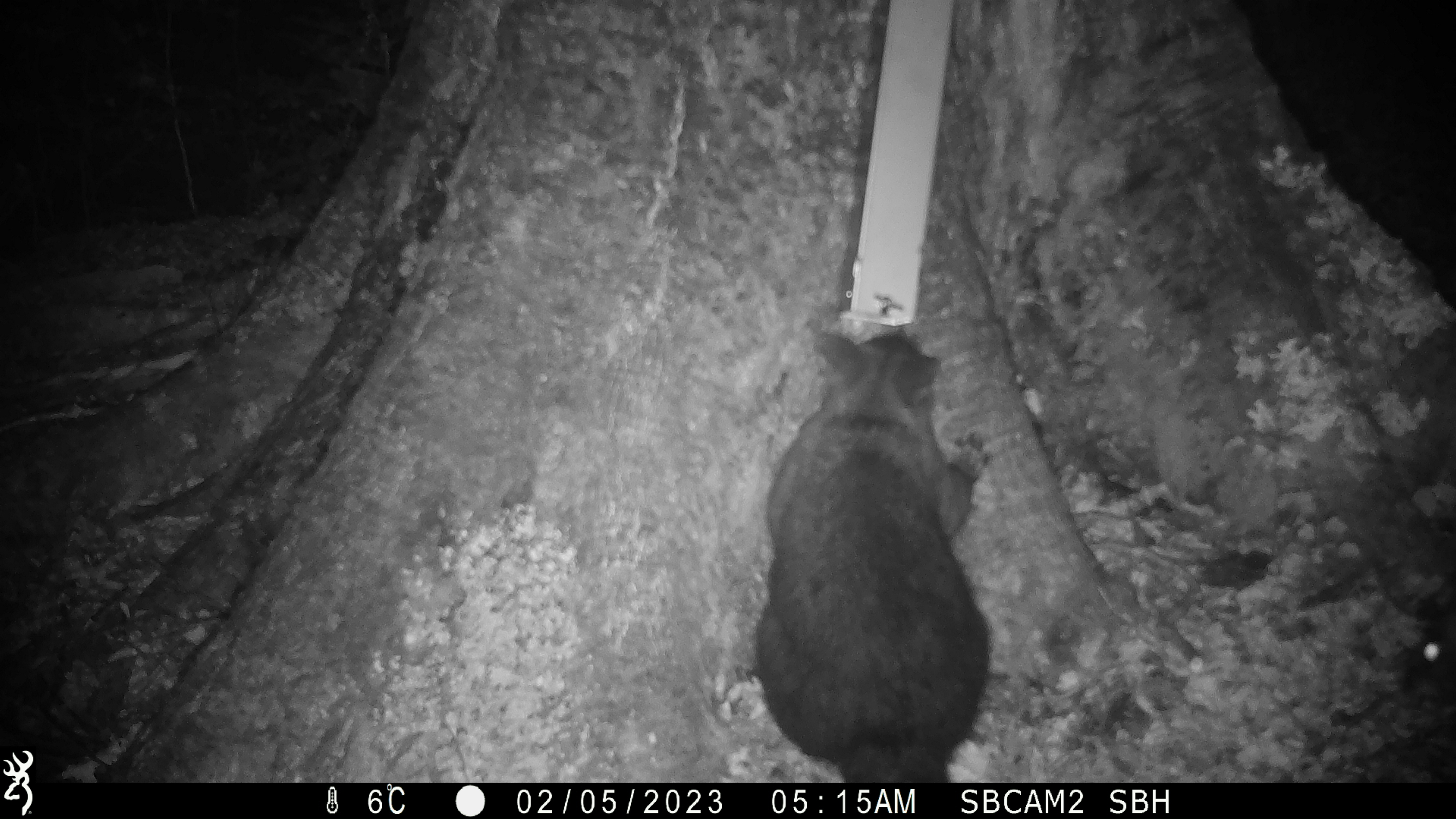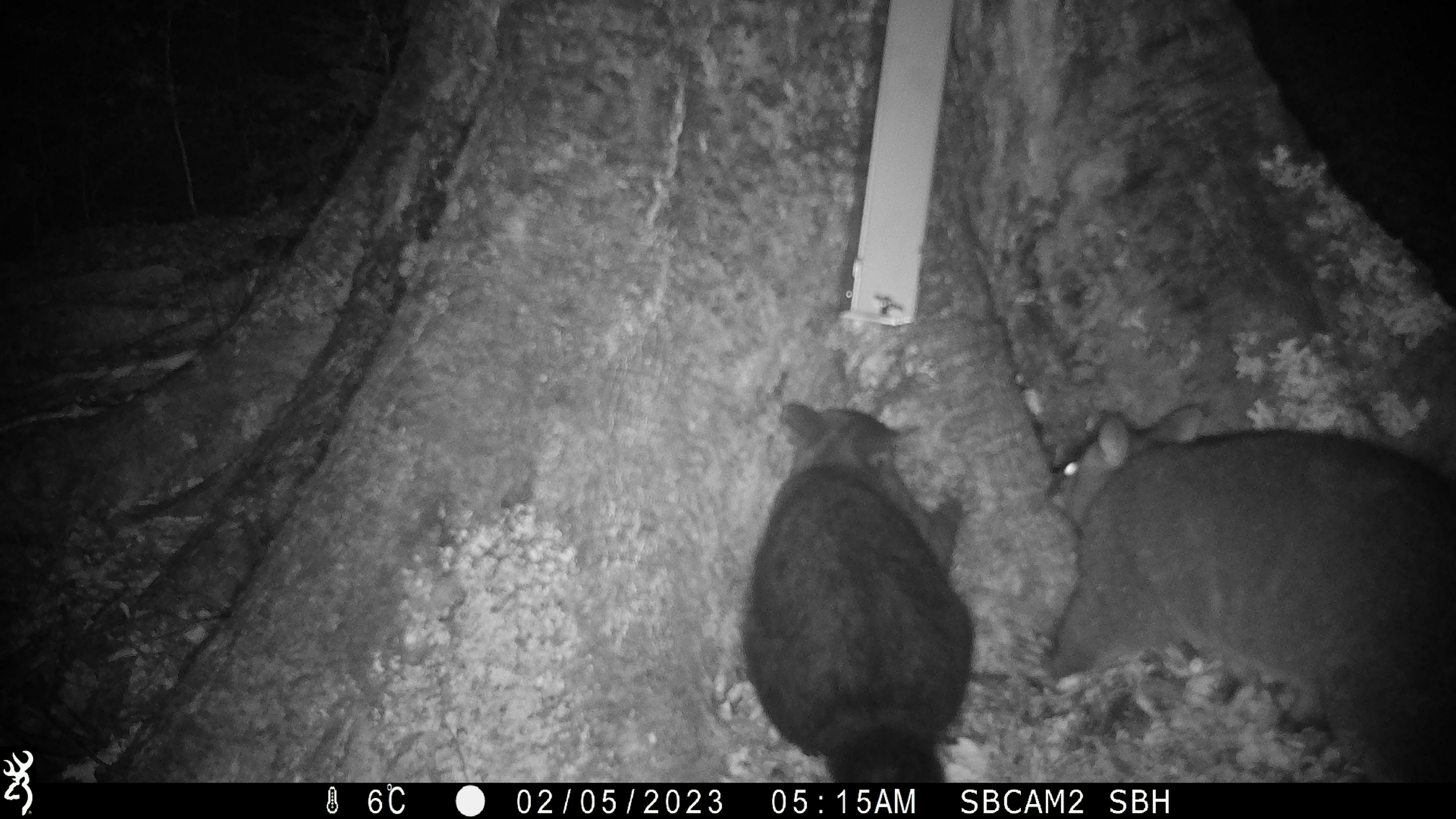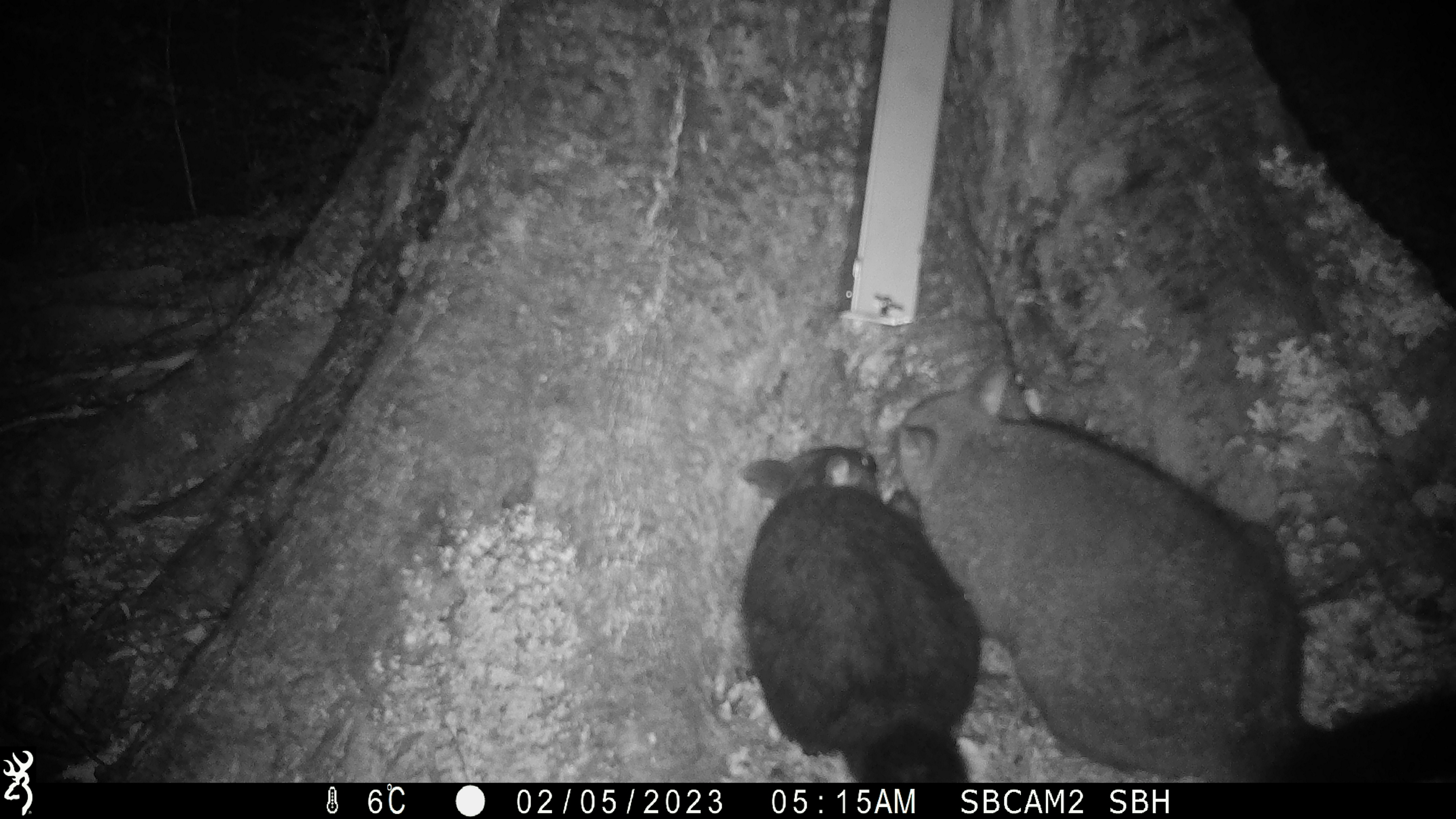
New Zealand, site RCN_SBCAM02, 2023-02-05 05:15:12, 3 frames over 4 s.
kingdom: Animalia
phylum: Chordata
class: Mammalia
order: Diprotodontia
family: Phalangeridae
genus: Trichosurus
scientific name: Trichosurus vulpecula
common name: common brushtail possum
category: possum